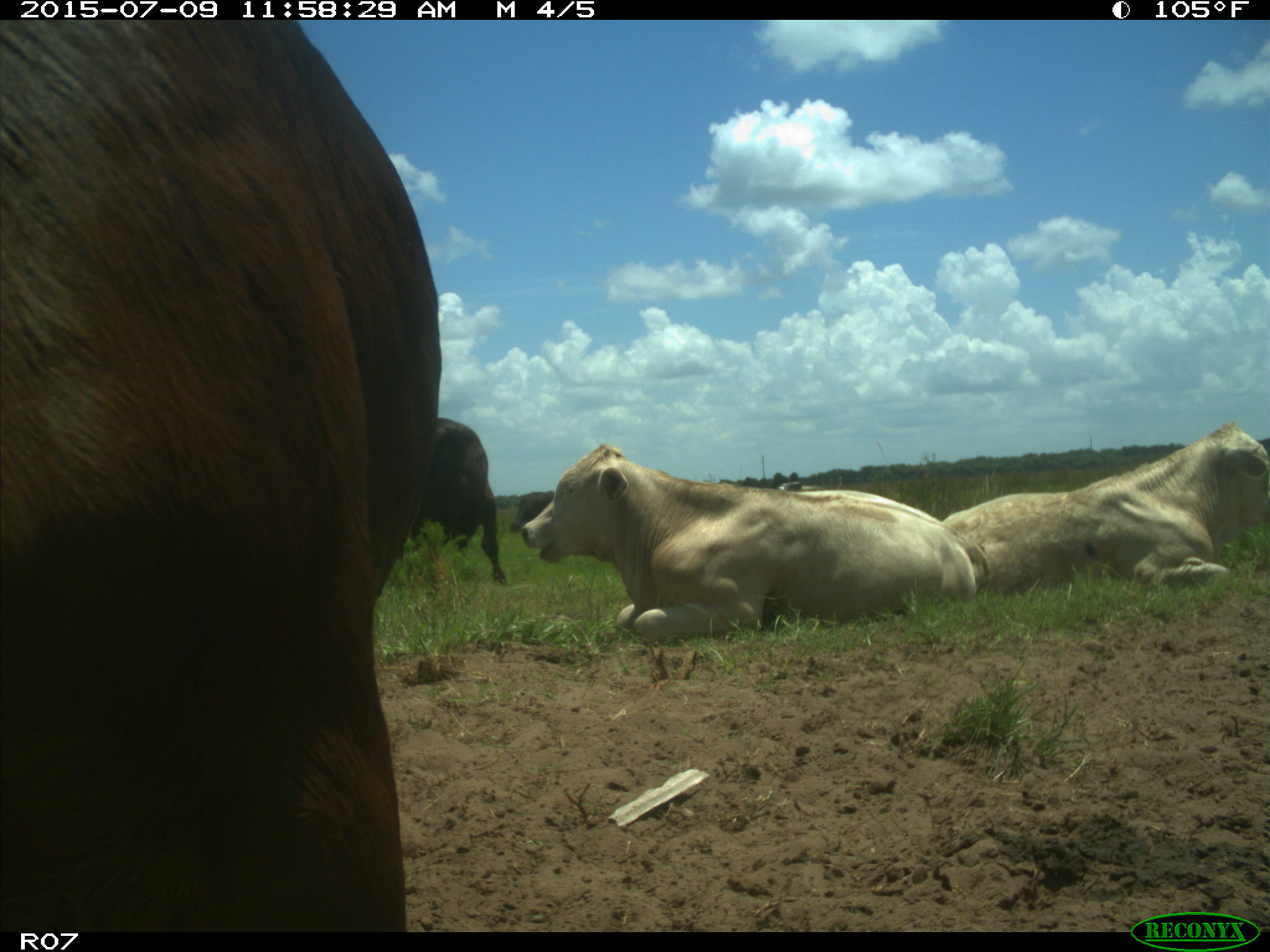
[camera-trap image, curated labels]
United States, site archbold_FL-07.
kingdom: Animalia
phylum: Chordata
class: Mammalia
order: Artiodactyla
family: Bovidae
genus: Bos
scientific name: Bos taurus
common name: domestic cow